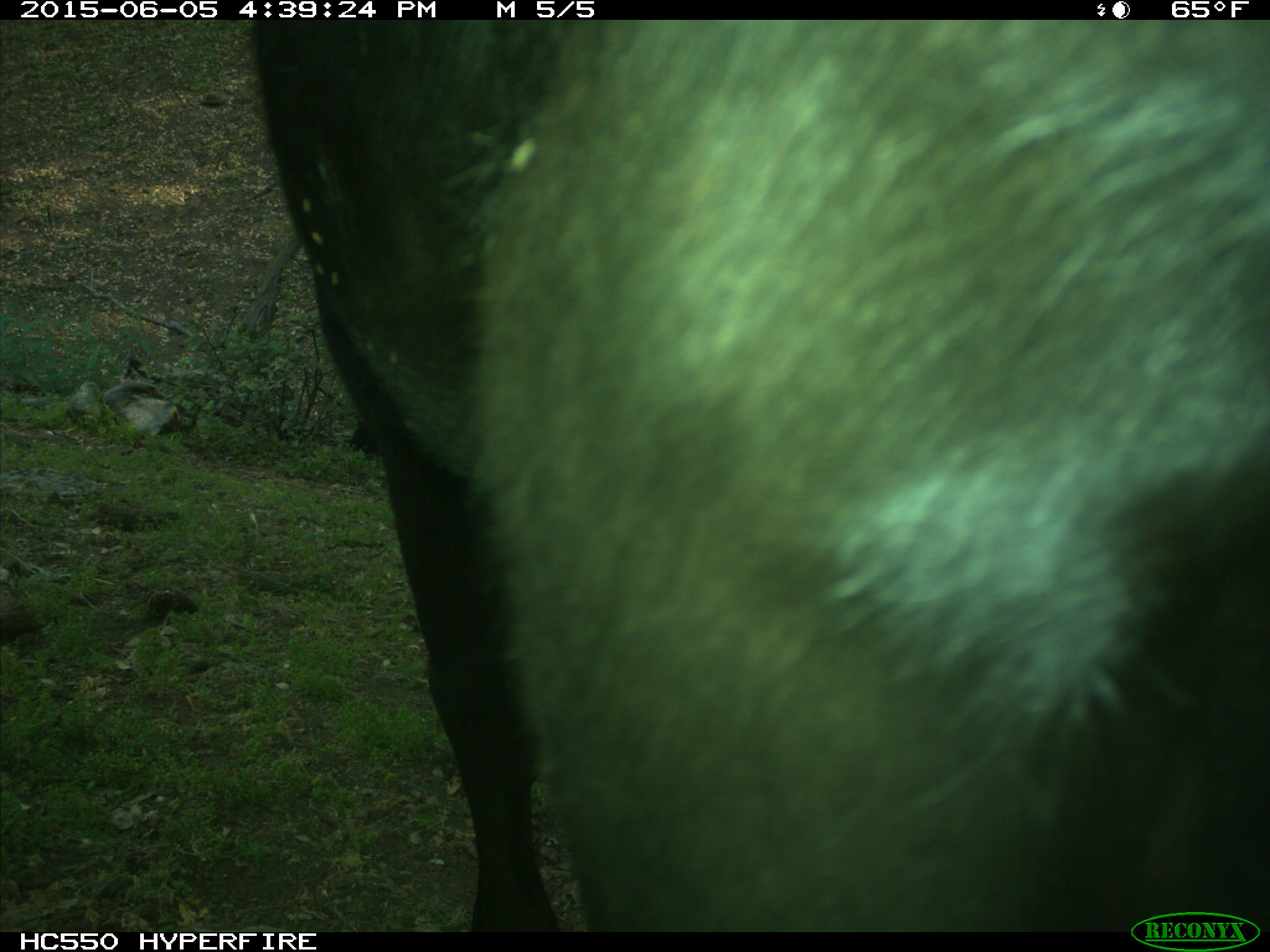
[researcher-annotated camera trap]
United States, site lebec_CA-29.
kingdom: Animalia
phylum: Chordata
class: Mammalia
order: Artiodactyla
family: Bovidae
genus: Bos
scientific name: Bos taurus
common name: domestic cow